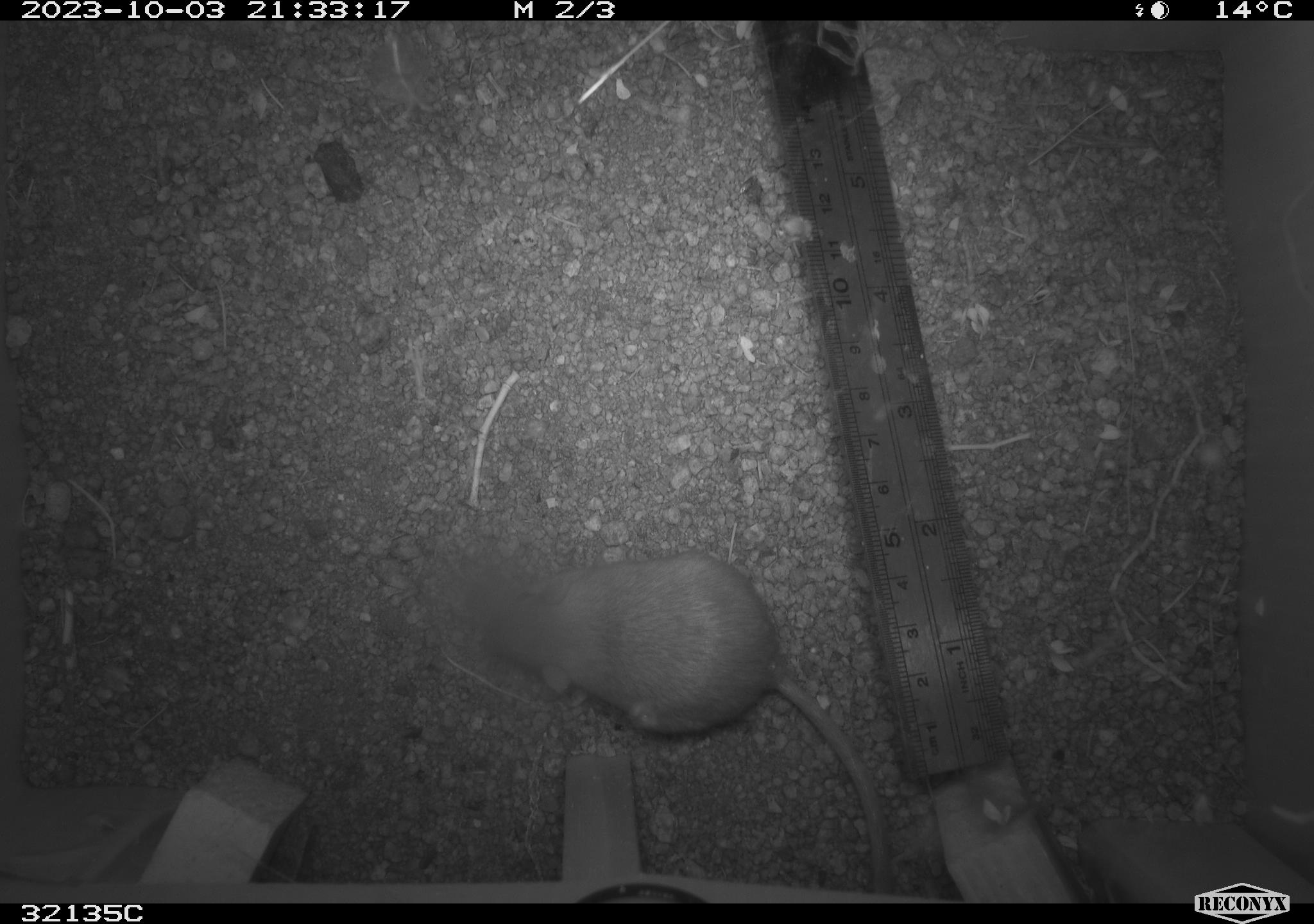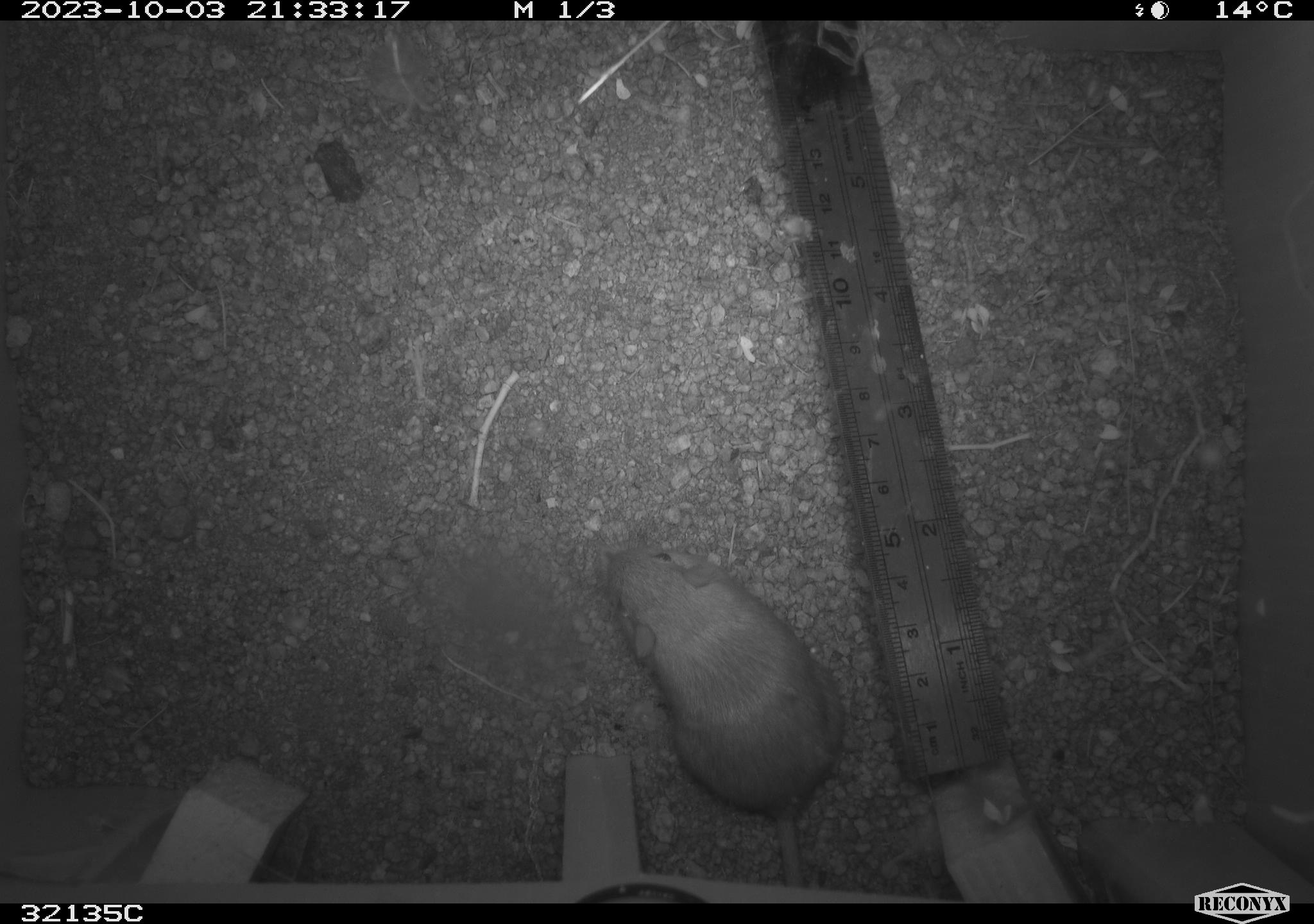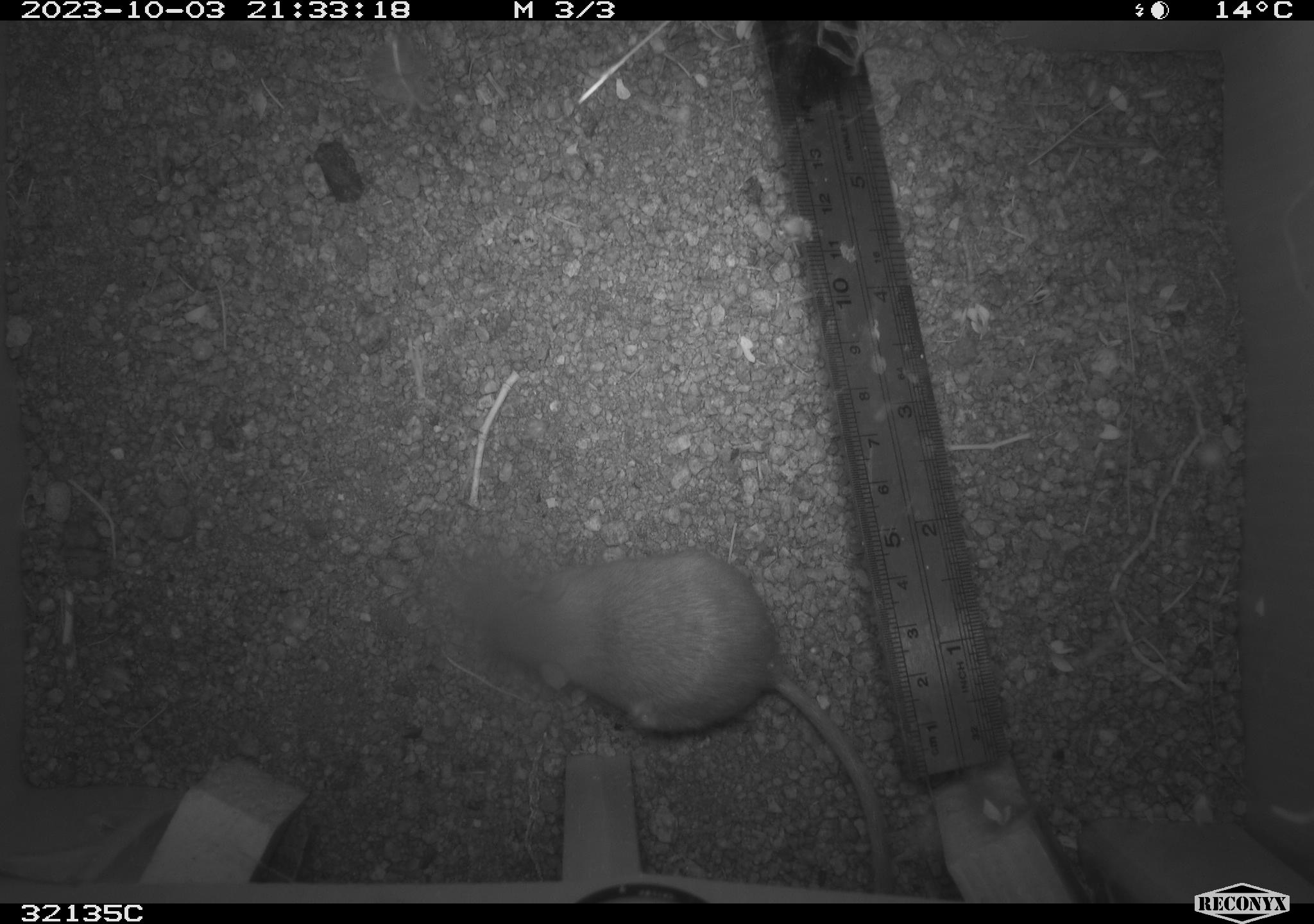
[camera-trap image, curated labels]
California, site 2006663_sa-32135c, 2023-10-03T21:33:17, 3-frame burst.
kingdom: Animalia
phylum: Chordata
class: Mammalia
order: Rodentia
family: Heteromyidae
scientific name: Heteromyidae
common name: kangaroo rats and pocket mice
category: heteromyidae family